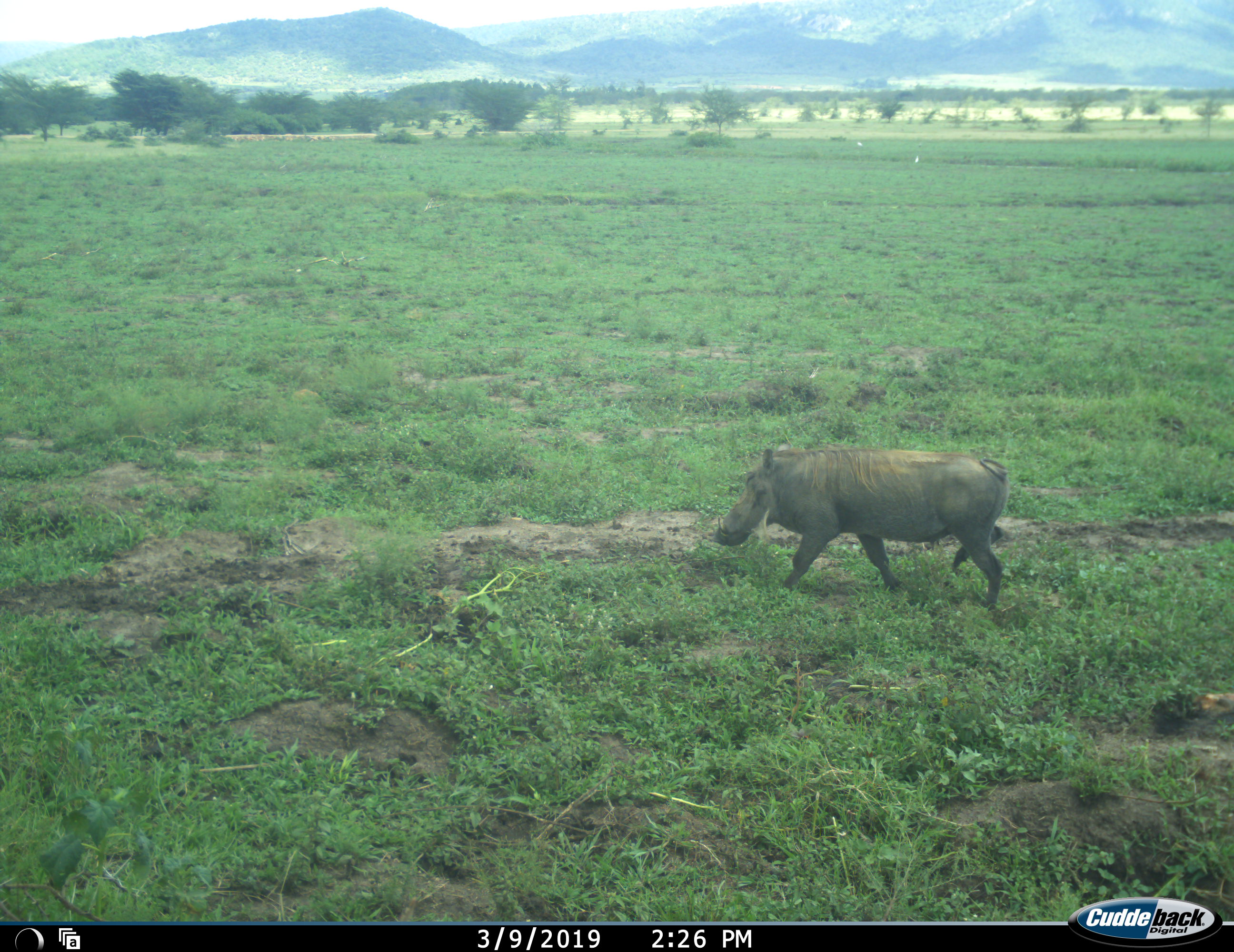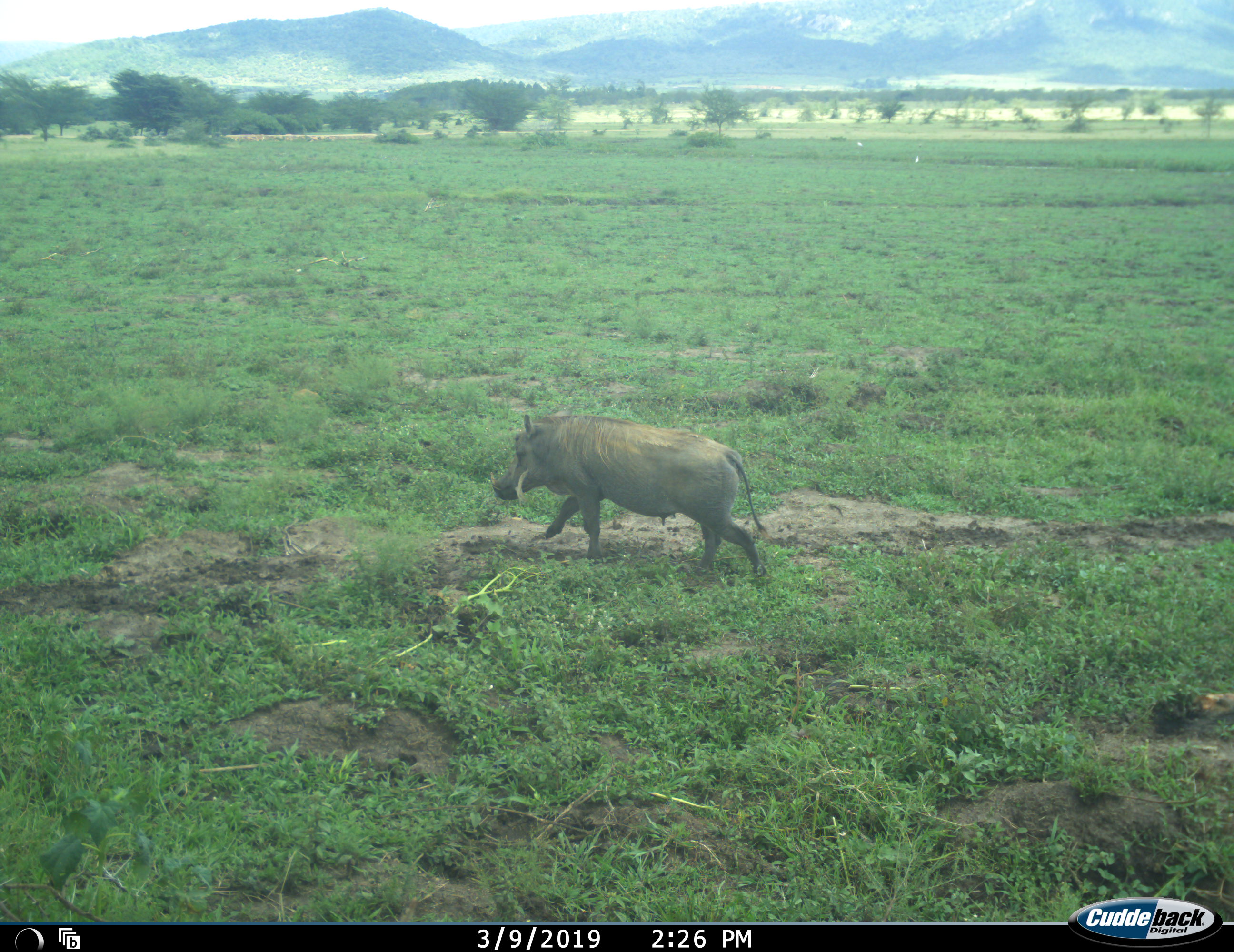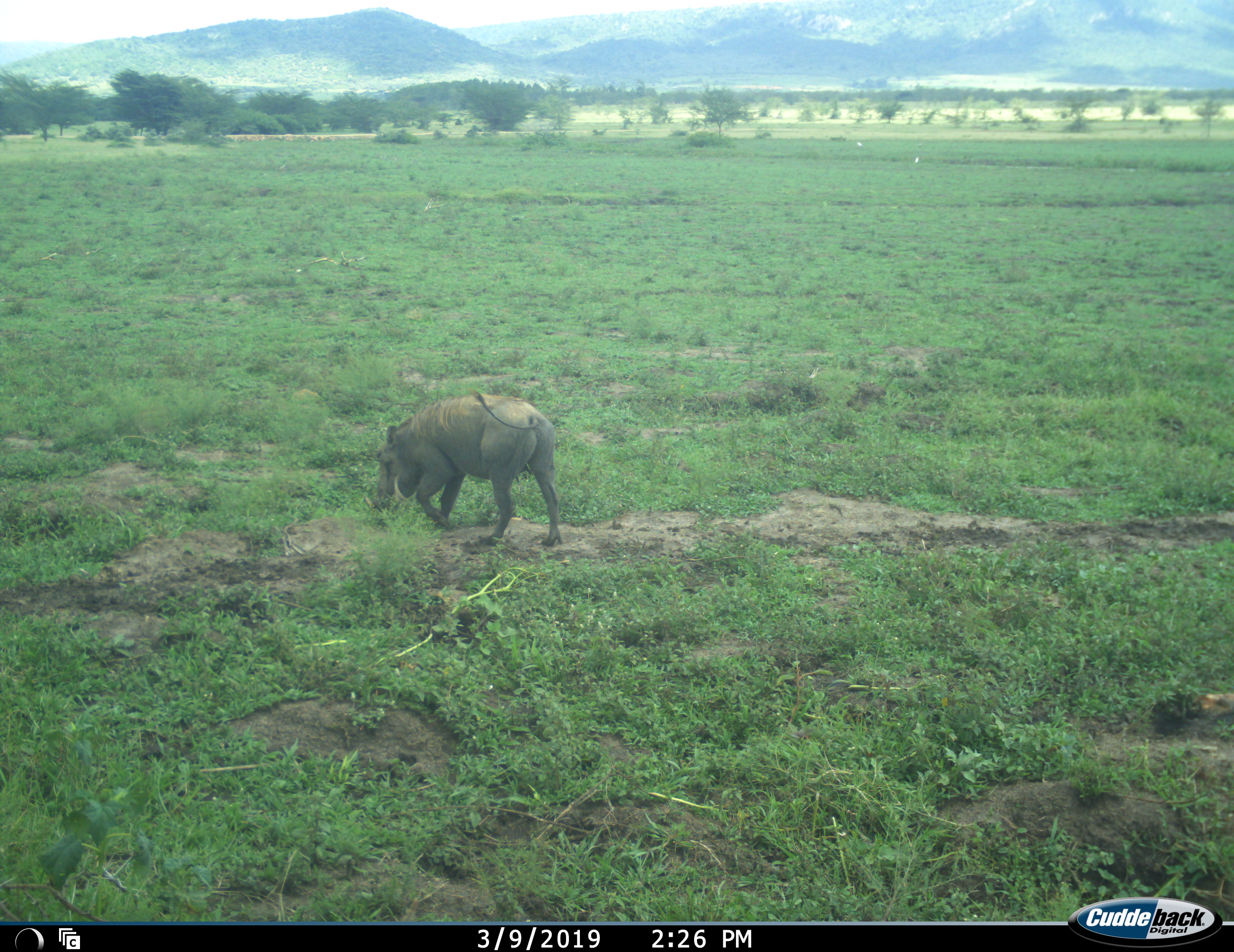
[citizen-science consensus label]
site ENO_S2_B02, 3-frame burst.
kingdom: Animalia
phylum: Chordata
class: Mammalia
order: Artiodactyla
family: Suidae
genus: Phacochoerus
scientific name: Phacochoerus africanus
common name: warthog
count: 1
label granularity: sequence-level